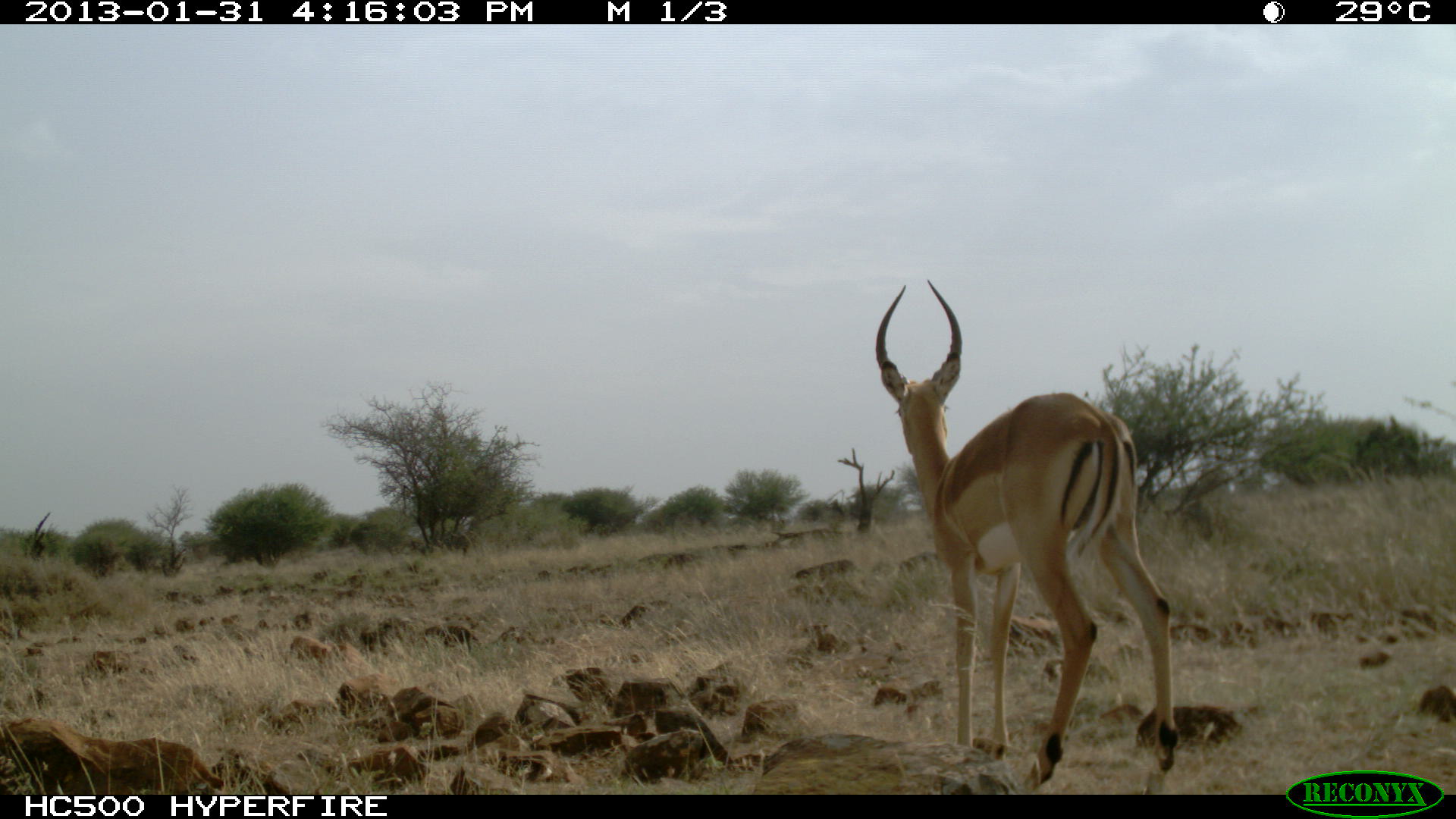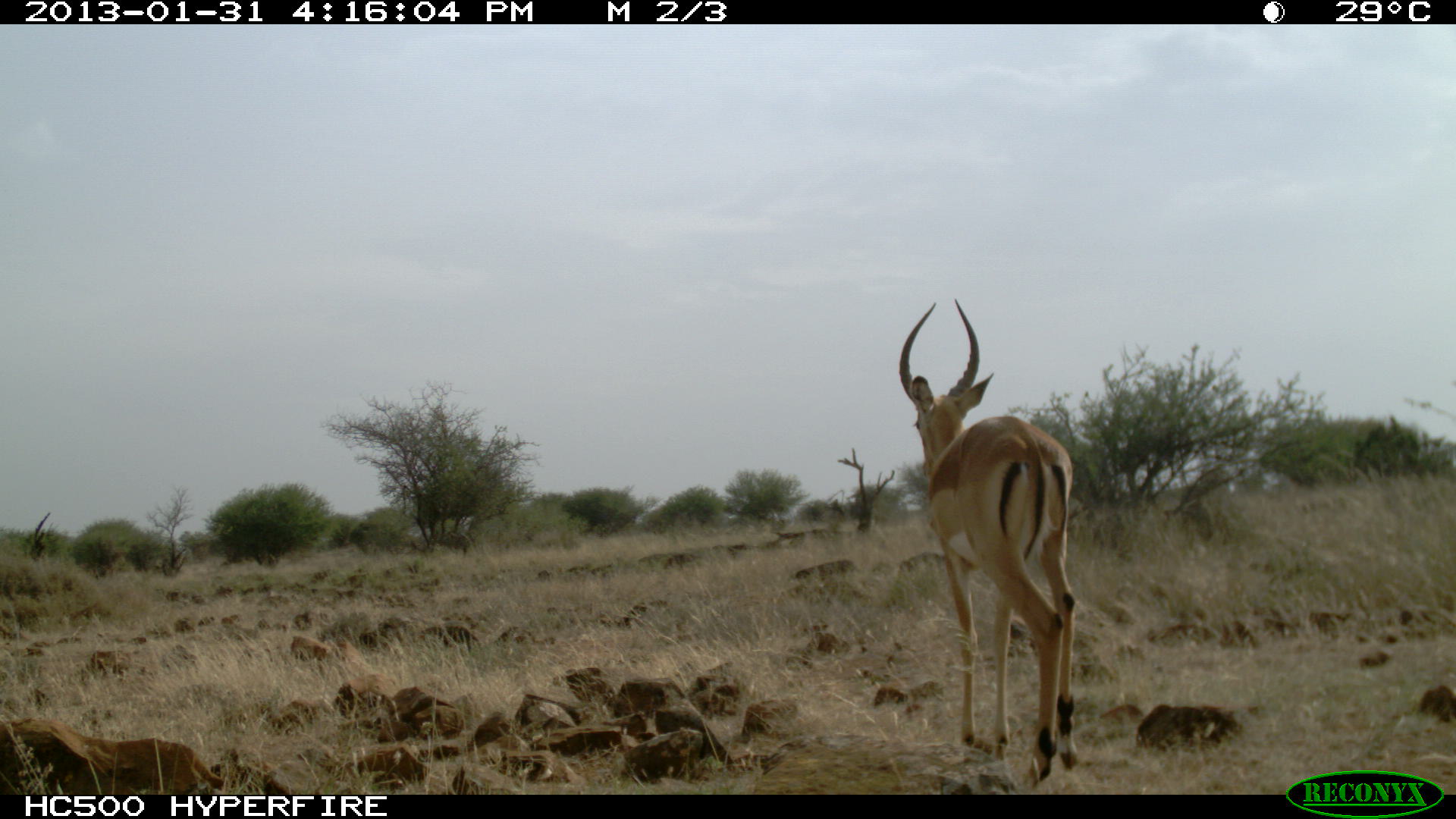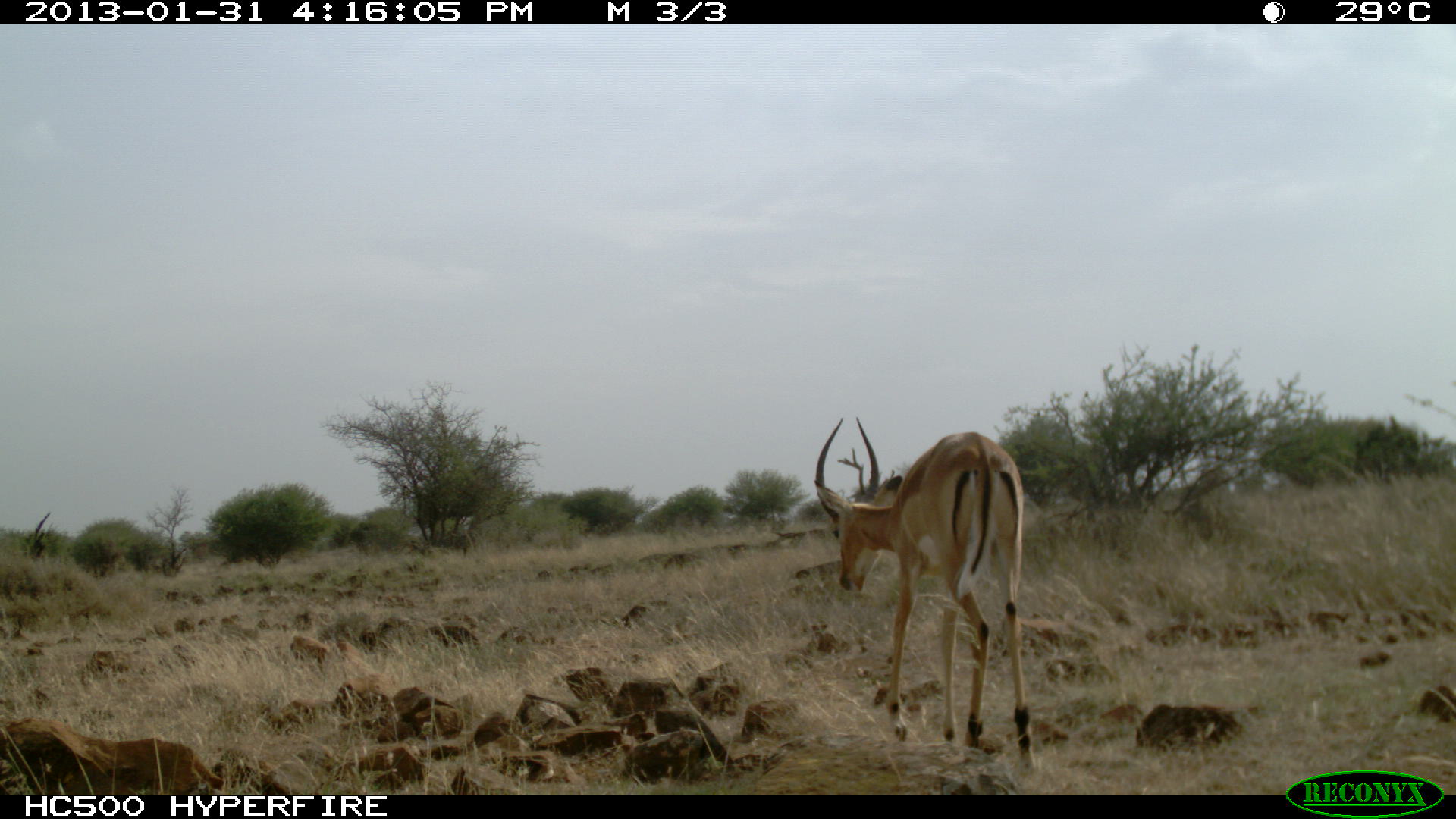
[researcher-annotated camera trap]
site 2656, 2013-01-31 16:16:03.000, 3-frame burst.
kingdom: Animalia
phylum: Chordata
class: Mammalia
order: Artiodactyla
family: Bovidae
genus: Aepyceros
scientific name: Aepyceros melampus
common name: impala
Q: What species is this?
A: Aepyceros melampus (impala).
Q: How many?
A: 1.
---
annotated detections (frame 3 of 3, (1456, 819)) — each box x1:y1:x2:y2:
aepyceros melampus: 812:414:1033:769